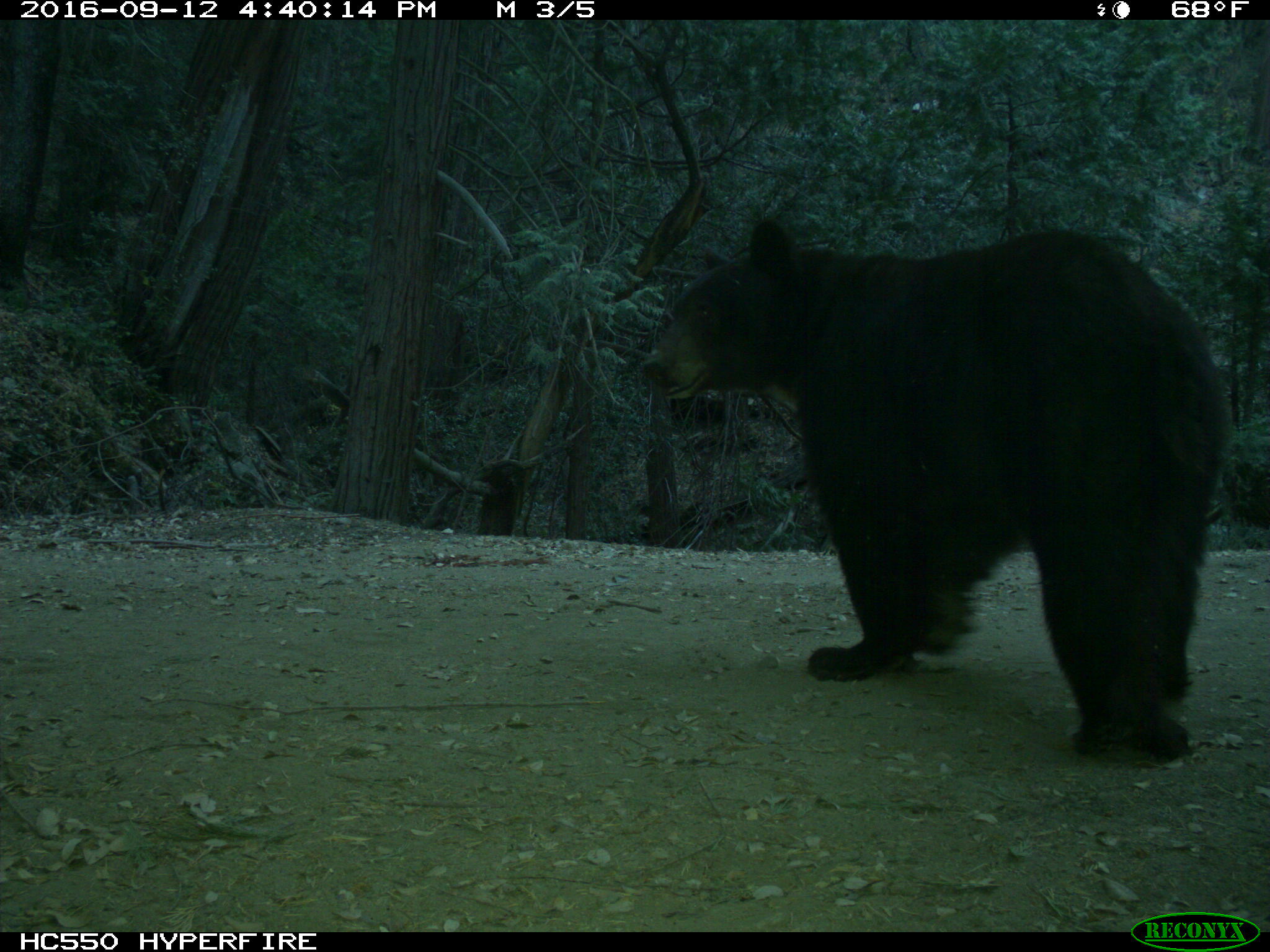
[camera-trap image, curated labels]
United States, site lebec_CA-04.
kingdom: Animalia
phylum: Chordata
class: Mammalia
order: Carnivora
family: Ursidae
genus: Ursus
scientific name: Ursus americanus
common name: american black bear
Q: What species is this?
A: Ursus americanus (american black bear).